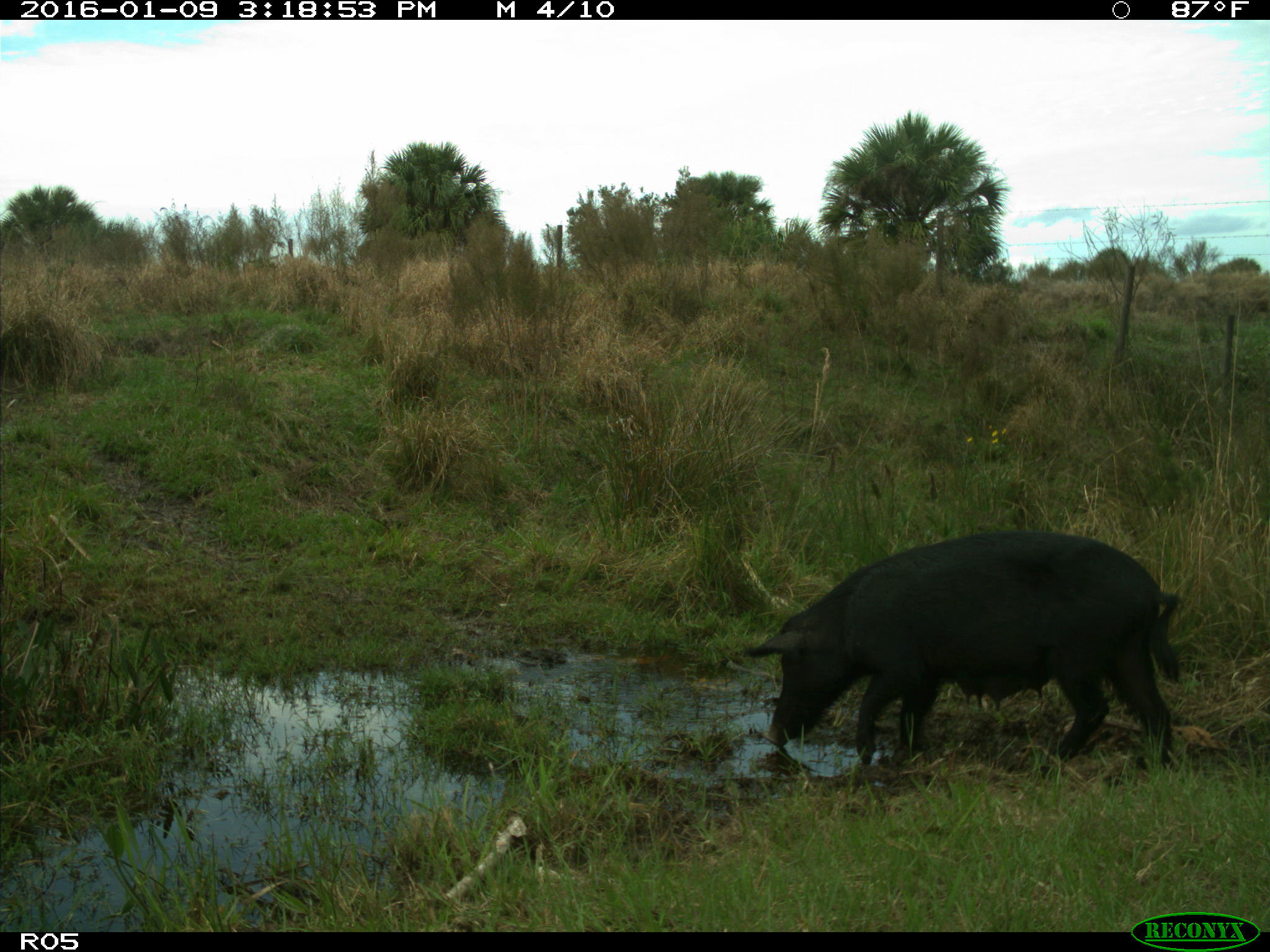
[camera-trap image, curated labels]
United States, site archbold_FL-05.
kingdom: Animalia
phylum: Chordata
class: Mammalia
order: Artiodactyla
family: Suidae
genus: Sus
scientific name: Sus scrofa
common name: wild boar